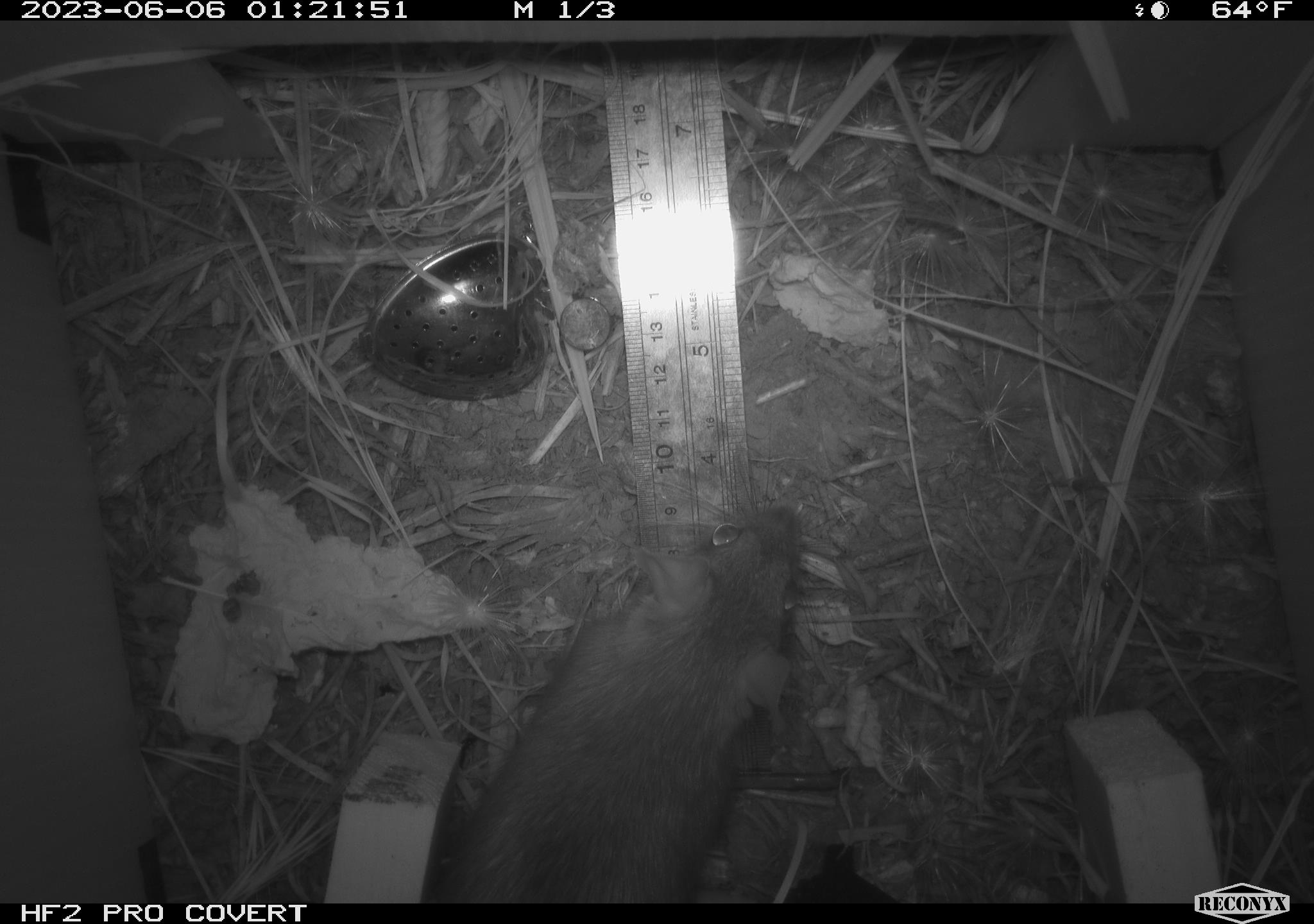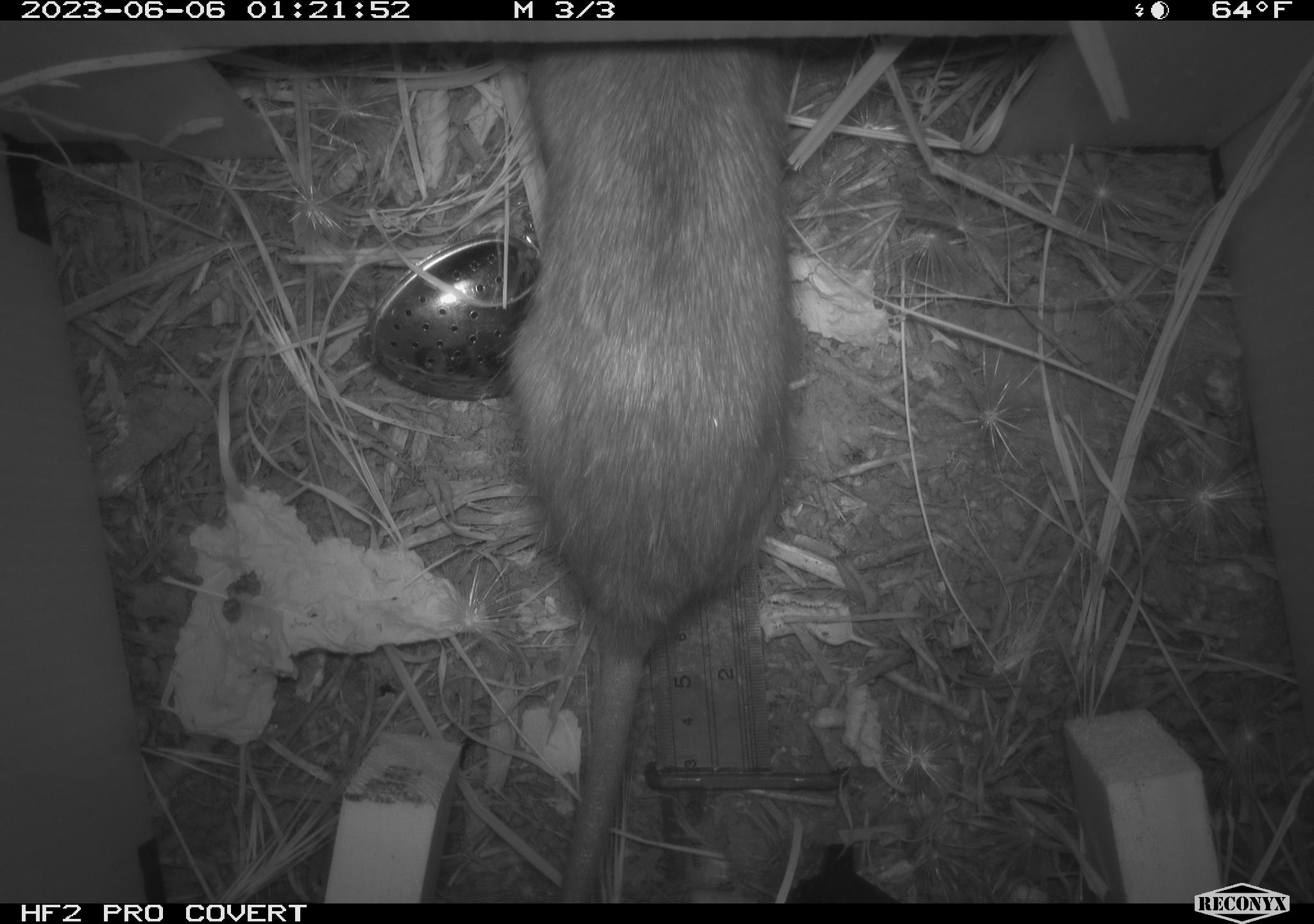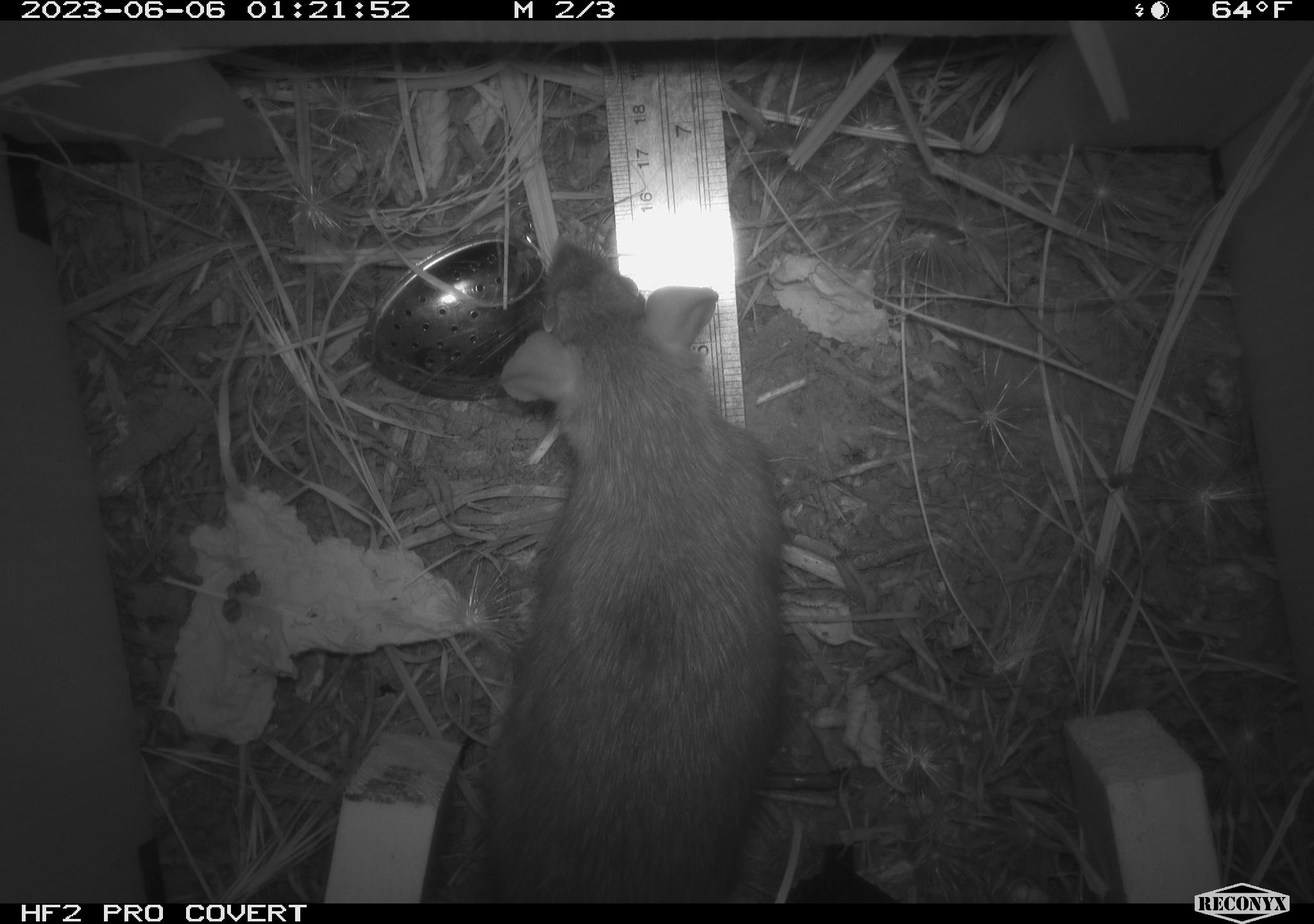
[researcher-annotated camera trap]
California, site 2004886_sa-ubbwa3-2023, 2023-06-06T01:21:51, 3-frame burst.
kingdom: Animalia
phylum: Chordata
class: Mammalia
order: Rodentia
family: Muridae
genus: Rattus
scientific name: Rattus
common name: rat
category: rattus species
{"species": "rattus species (rat) (Rattus)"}